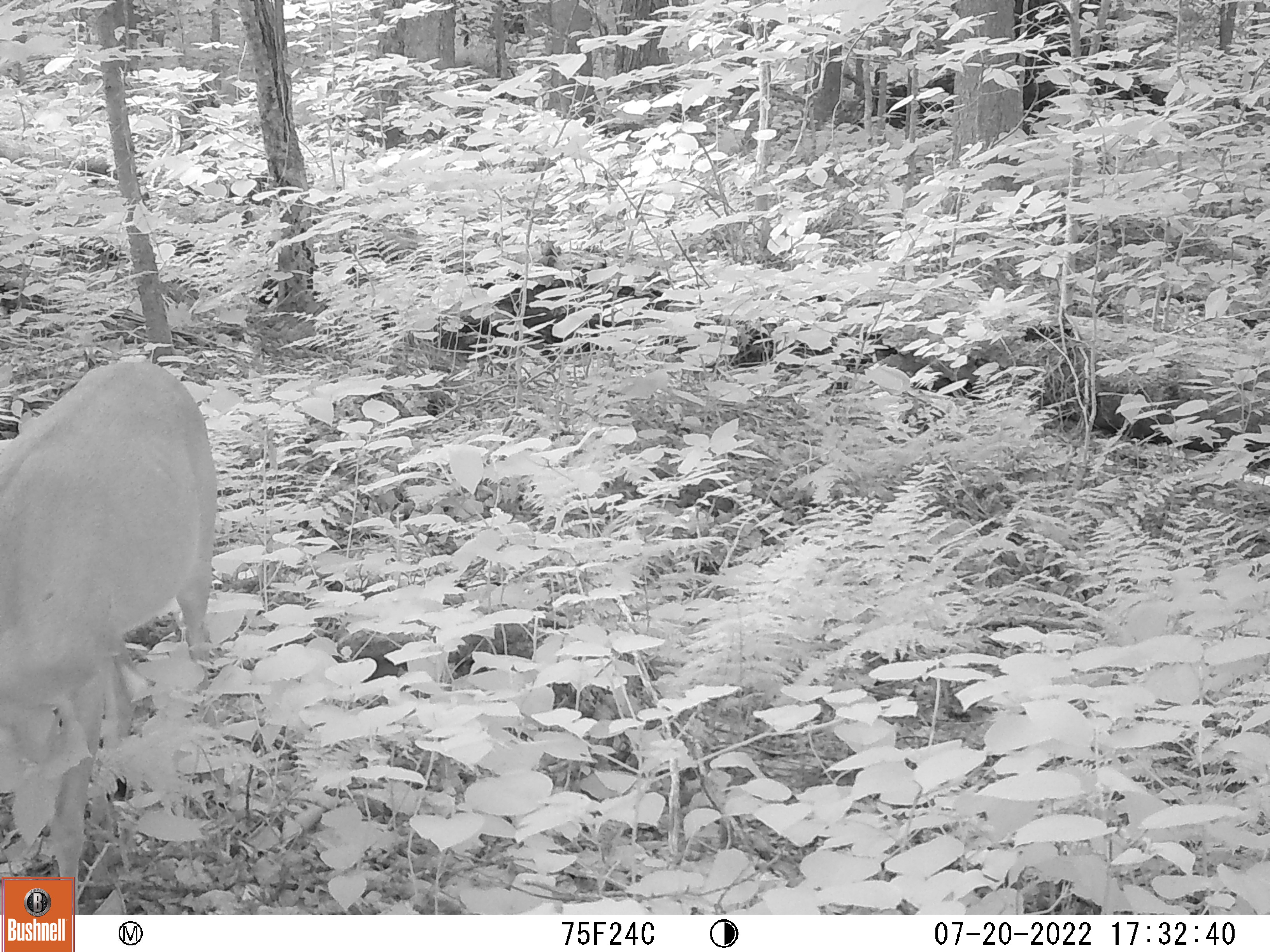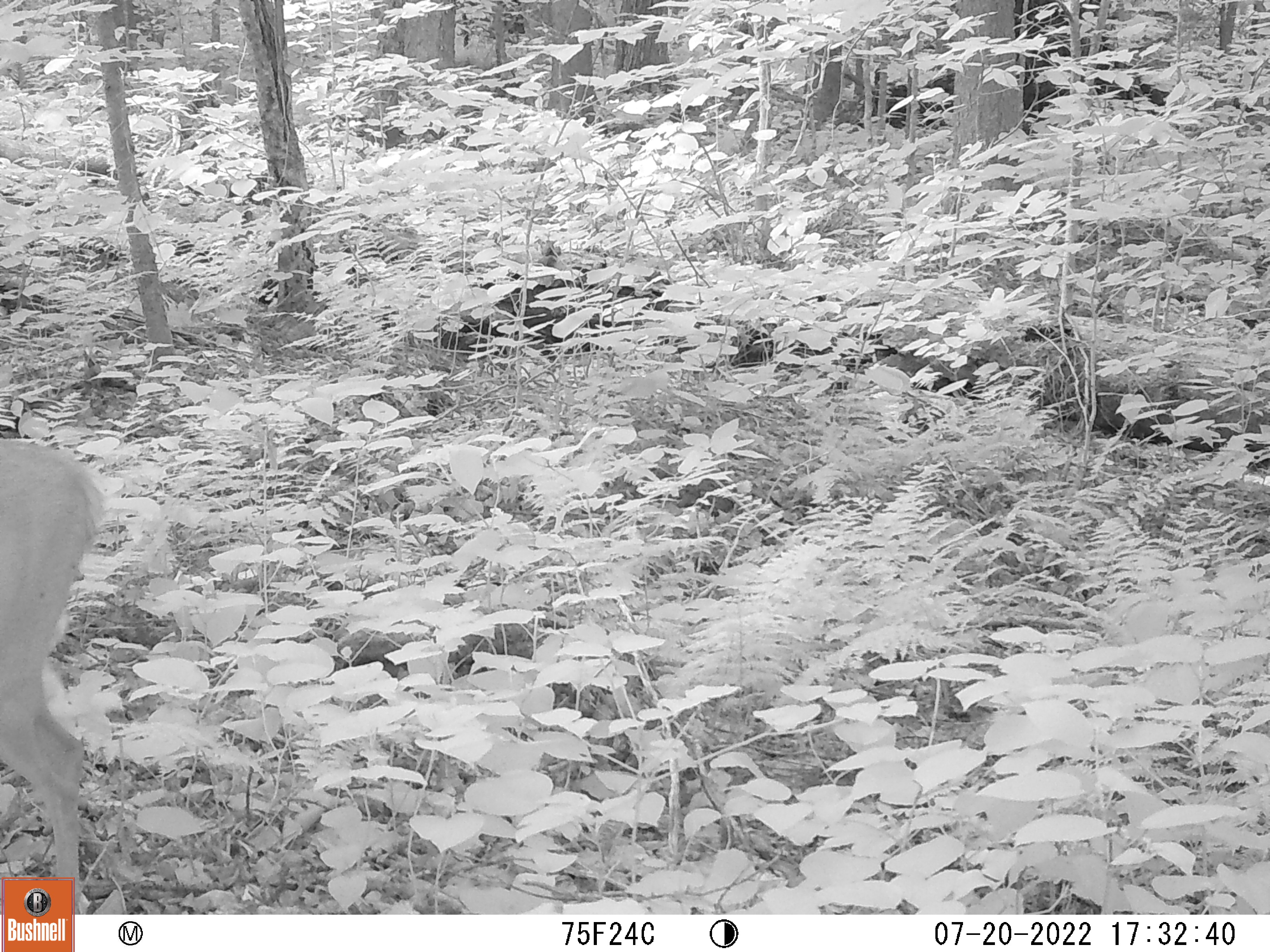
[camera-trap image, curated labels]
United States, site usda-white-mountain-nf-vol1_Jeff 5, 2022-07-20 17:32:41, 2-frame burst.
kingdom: Animalia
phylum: Chordata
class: Mammalia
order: Artiodactyla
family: Cervidae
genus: Odocoileus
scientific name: Odocoileus virginianus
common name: white-tailed deer